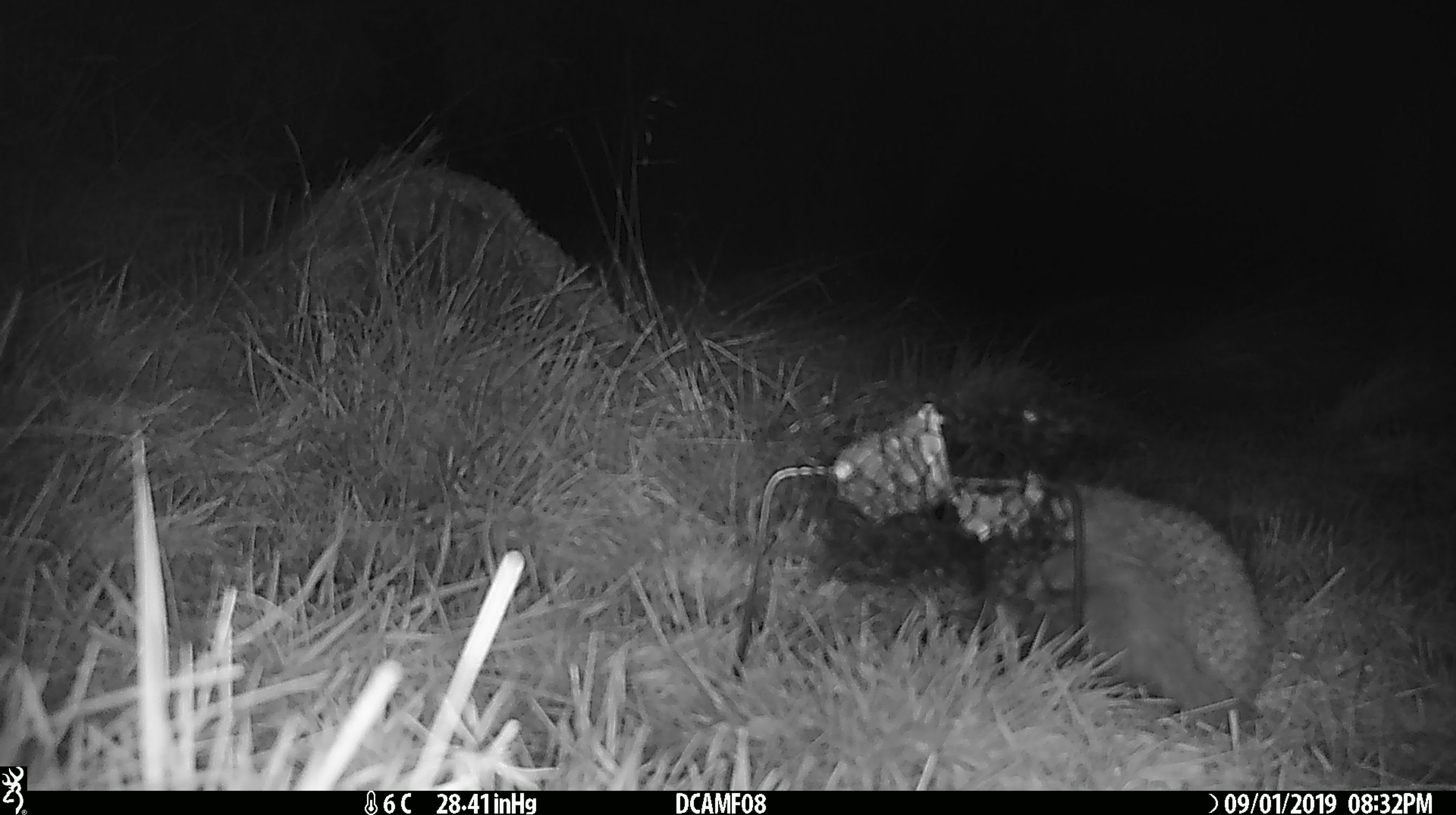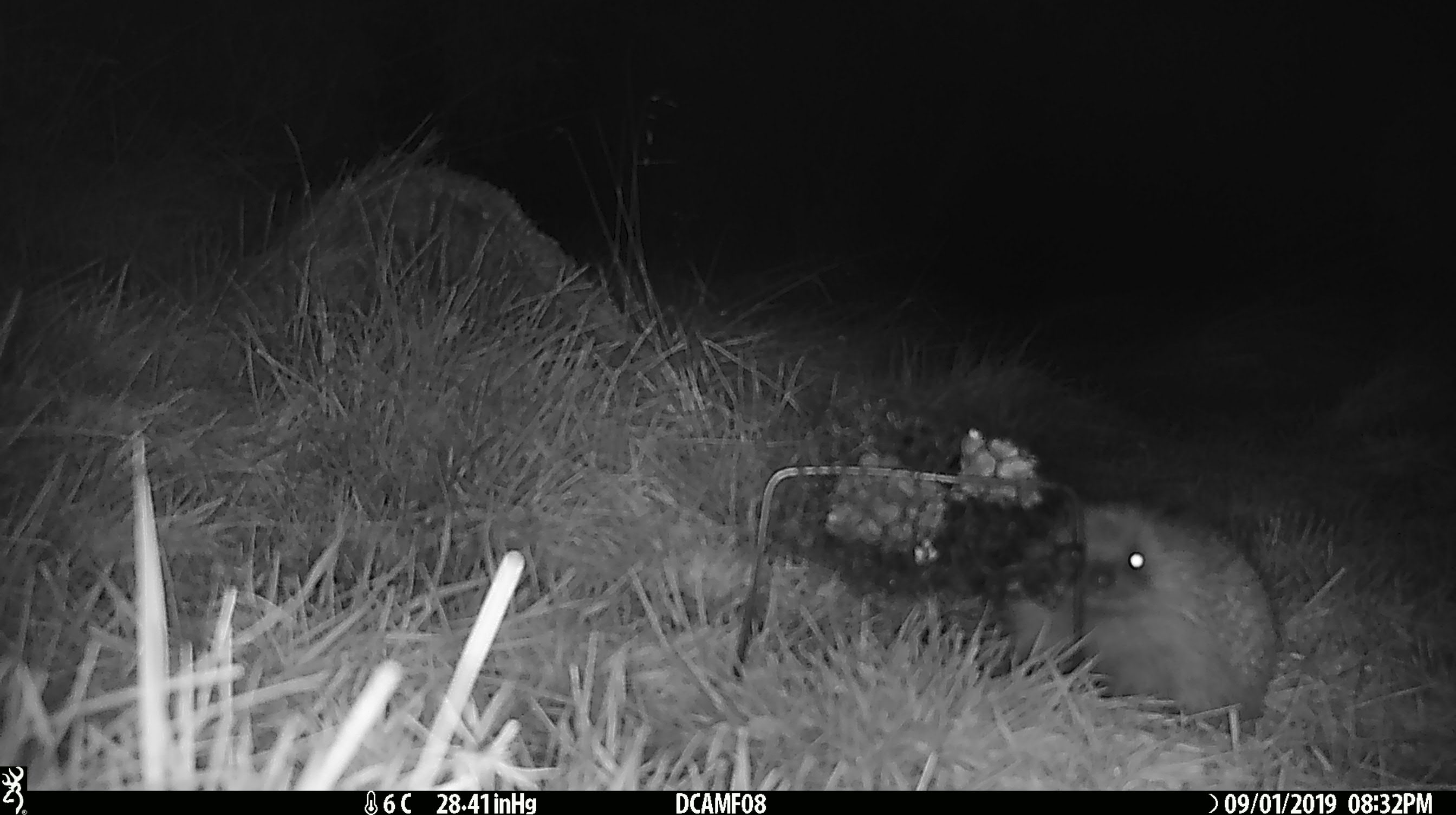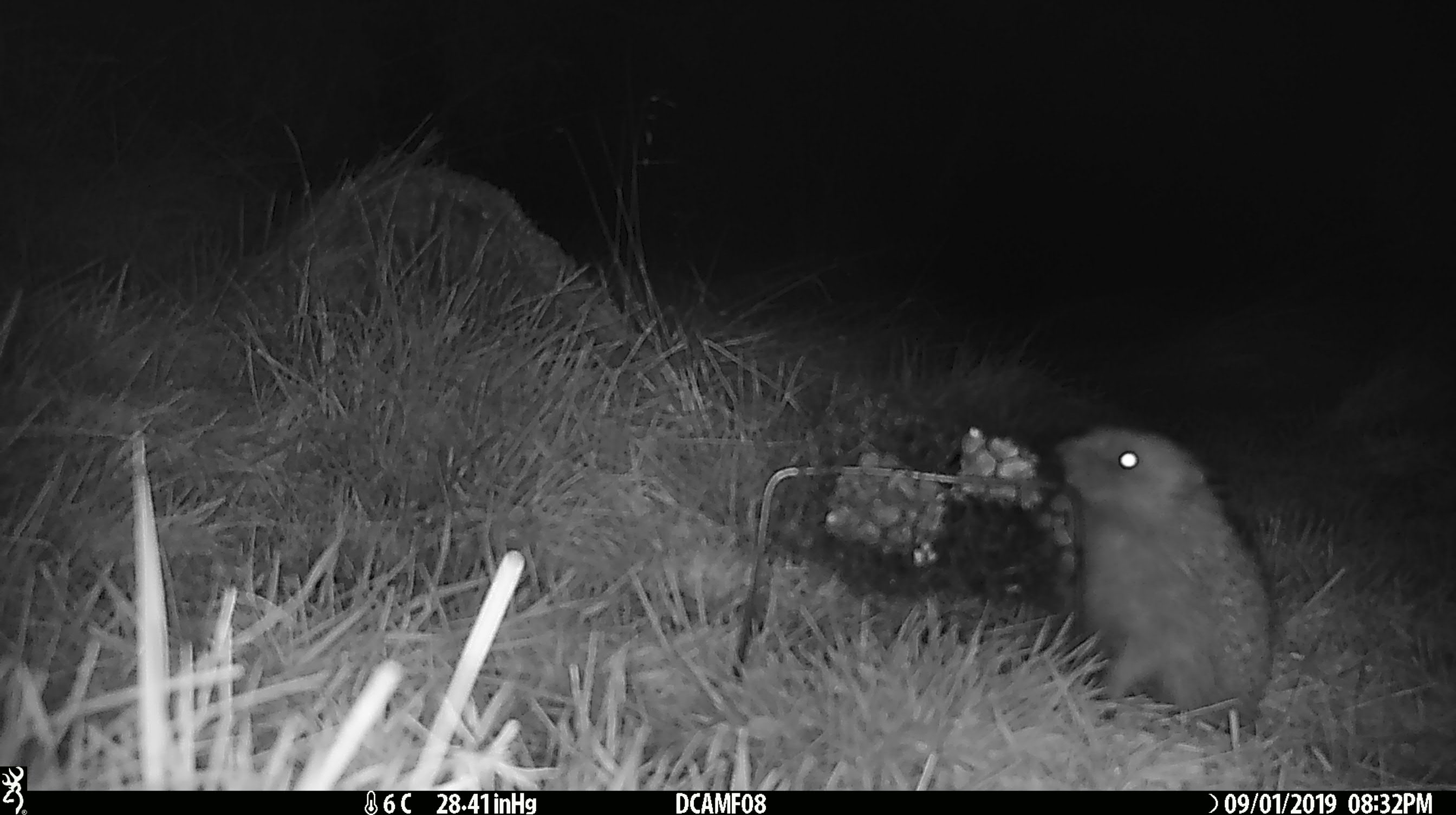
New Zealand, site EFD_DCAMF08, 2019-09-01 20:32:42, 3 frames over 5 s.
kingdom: Animalia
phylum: Chordata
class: Mammalia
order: Eulipotyphla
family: Erinaceidae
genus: Erinaceus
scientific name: Erinaceus europaeus europaeus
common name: european hedgehog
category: hedgehog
Hedgehog (european hedgehog) (Erinaceus europaeus europaeus).